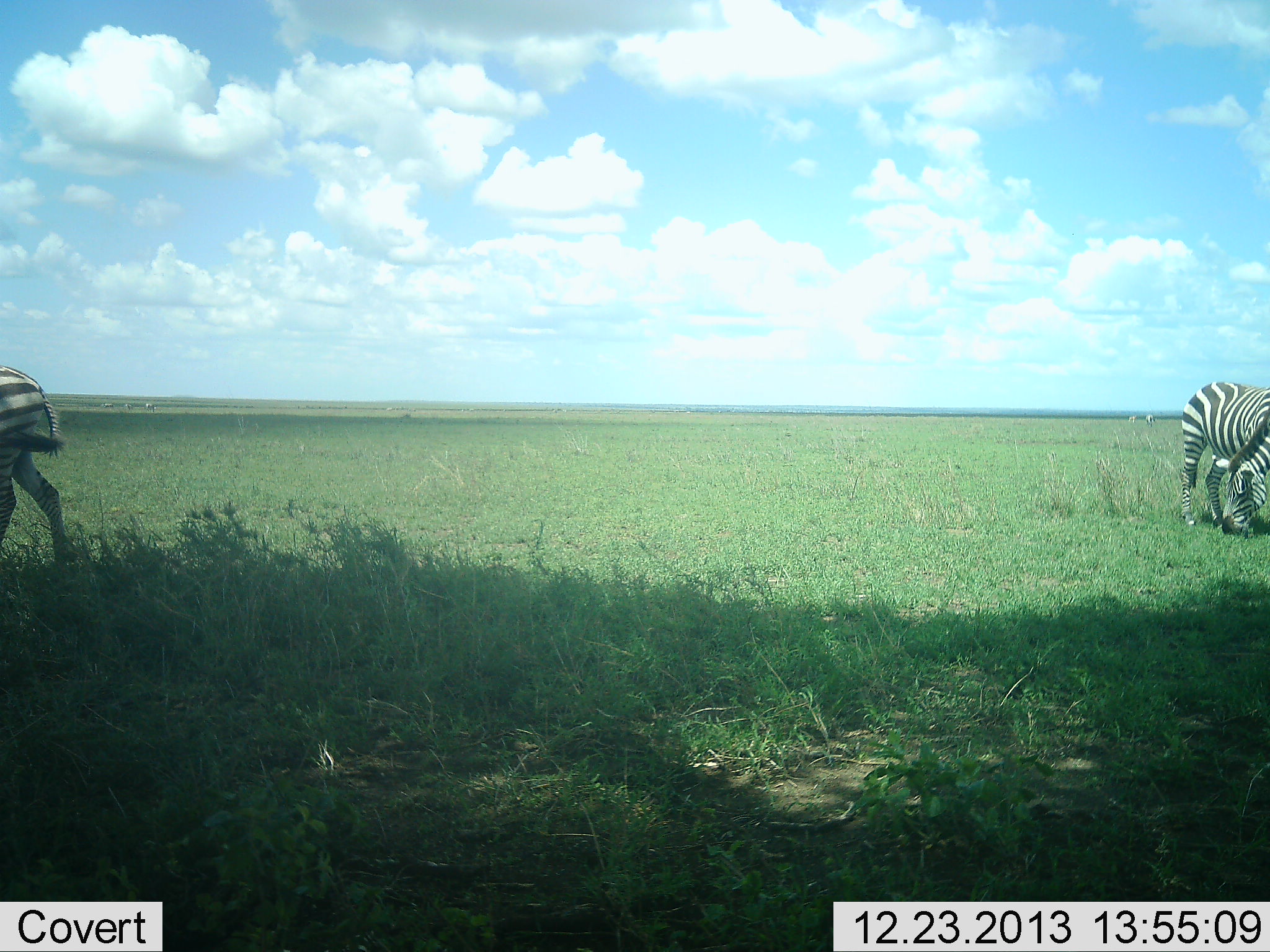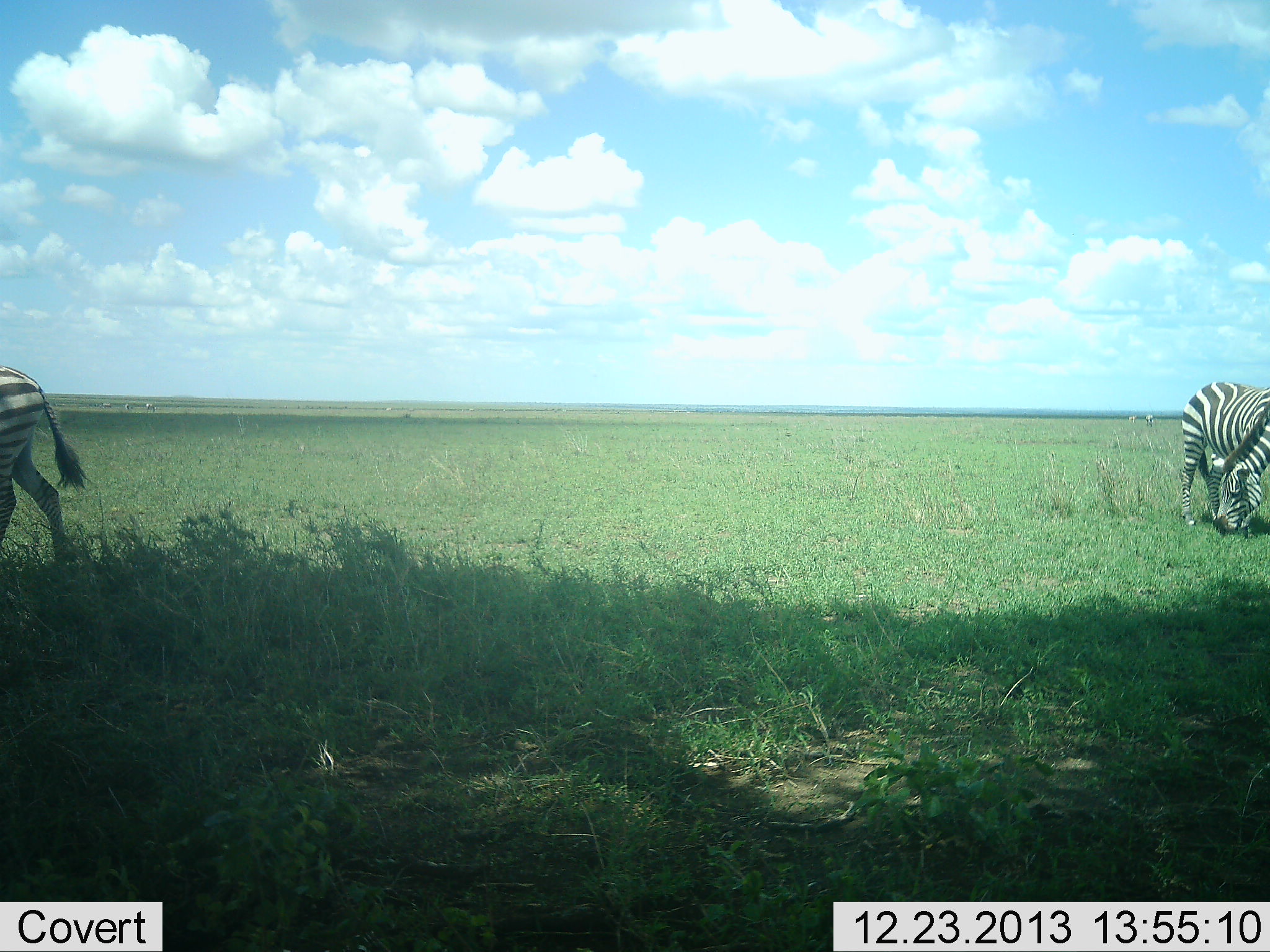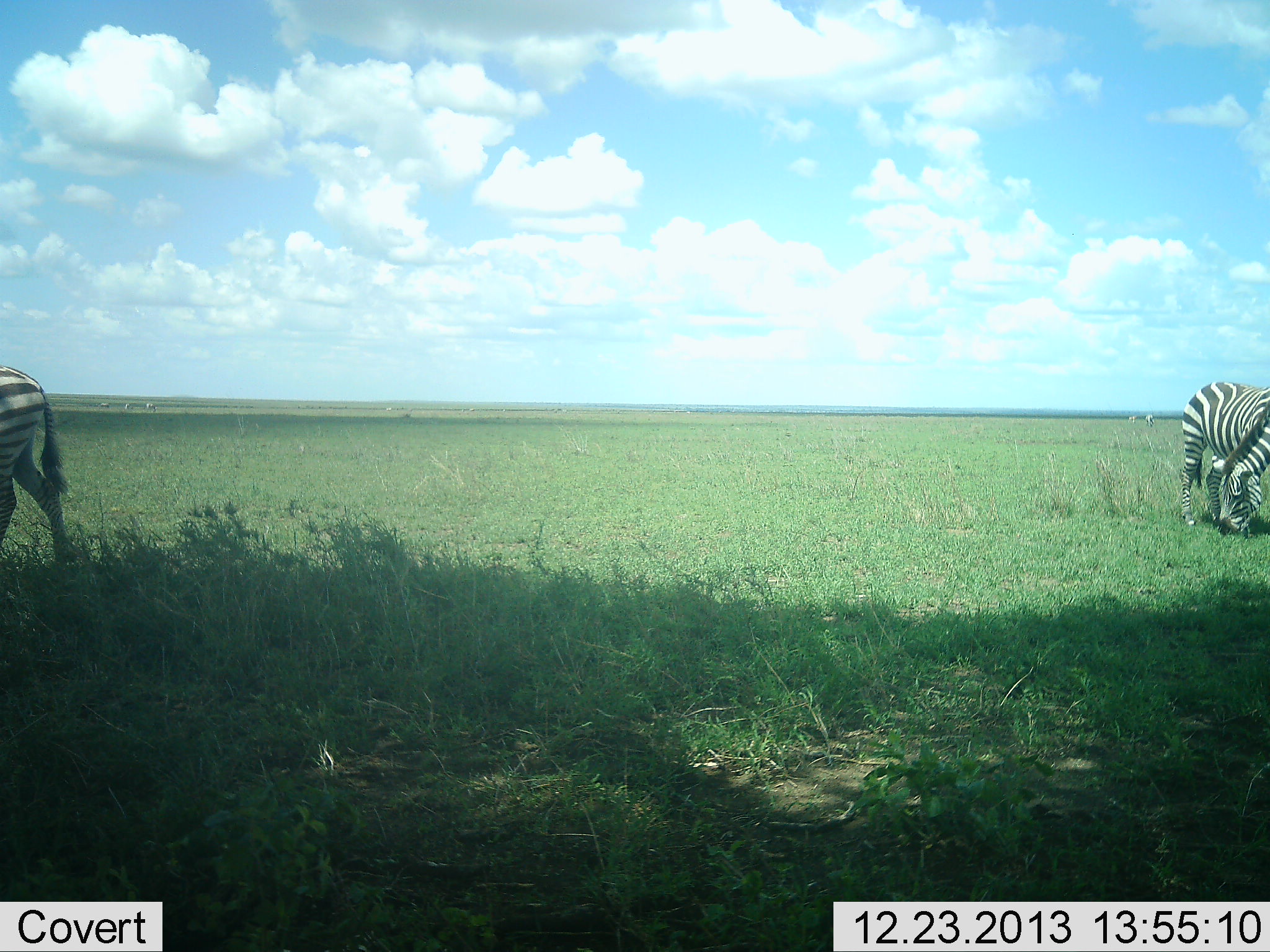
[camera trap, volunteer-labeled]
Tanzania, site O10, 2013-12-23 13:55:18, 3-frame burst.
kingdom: Animalia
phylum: Chordata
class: Mammalia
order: Perissodactyla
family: Equidae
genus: Equus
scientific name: Equus quagga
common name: plains zebra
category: zebra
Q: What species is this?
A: Zebra (plains zebra) (Equus quagga).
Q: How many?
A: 2.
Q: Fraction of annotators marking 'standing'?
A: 50%.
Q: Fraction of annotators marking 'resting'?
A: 0%.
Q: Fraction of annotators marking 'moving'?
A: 10%.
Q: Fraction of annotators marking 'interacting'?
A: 0%.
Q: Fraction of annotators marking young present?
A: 0%.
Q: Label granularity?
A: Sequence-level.